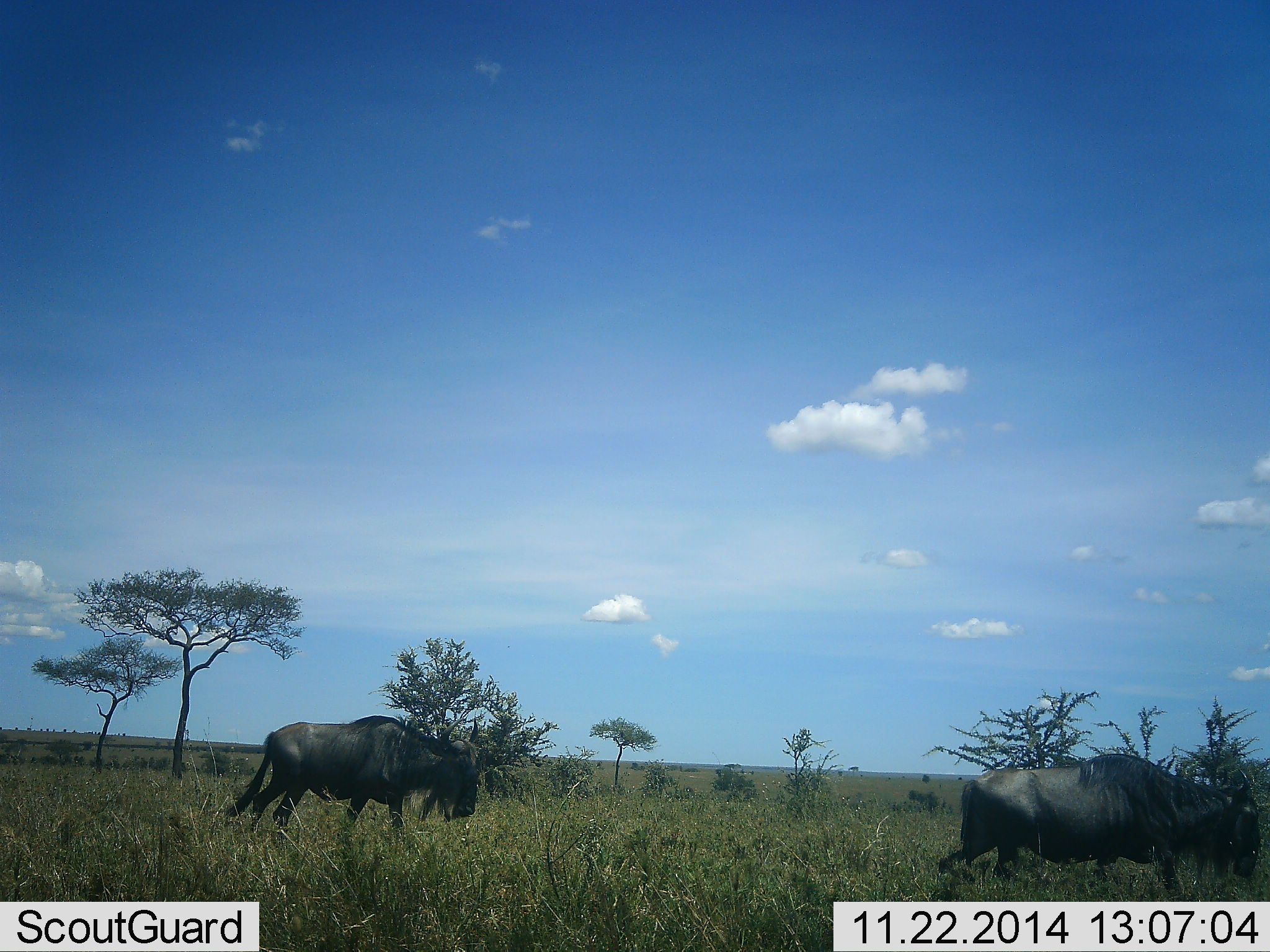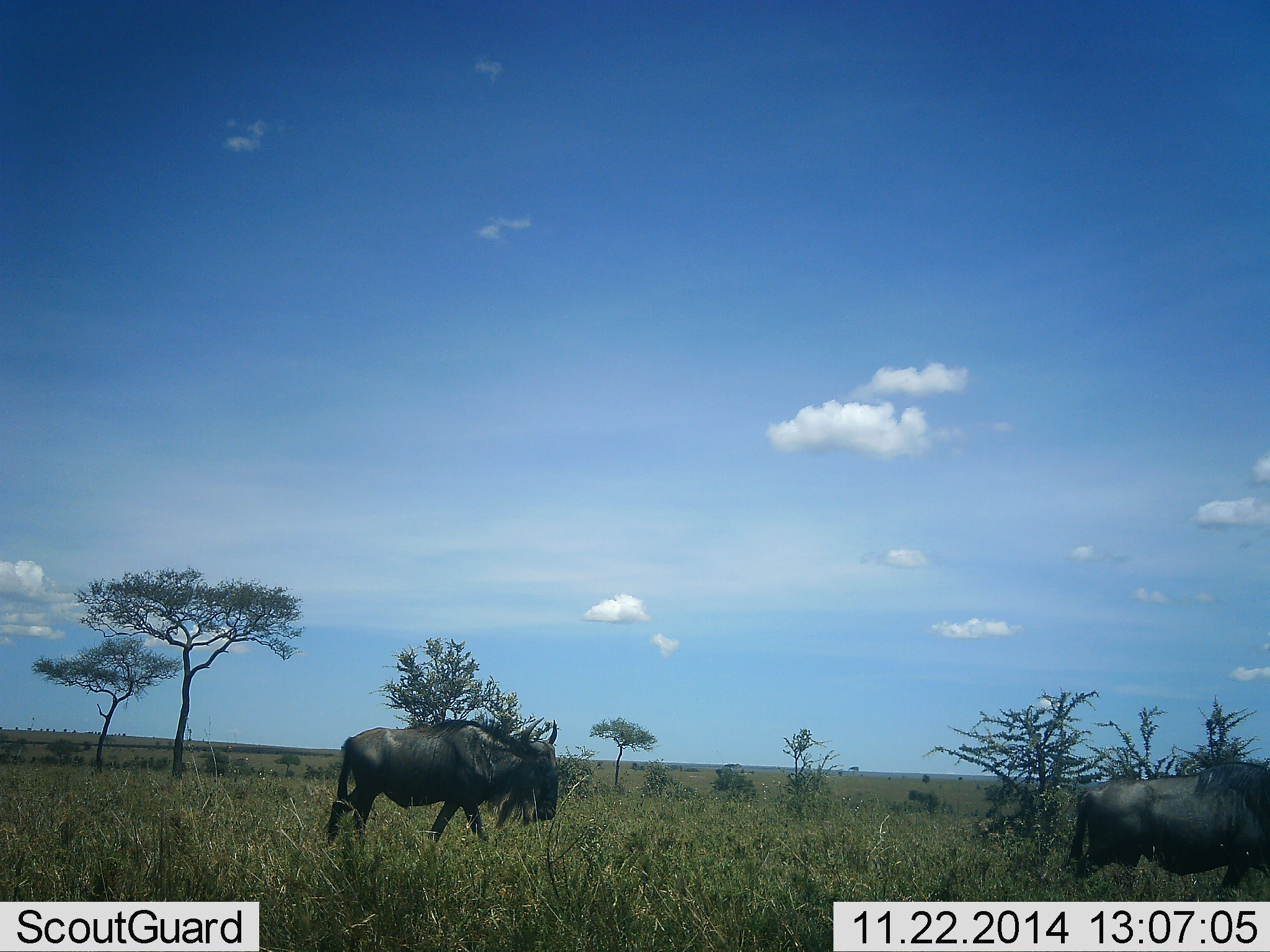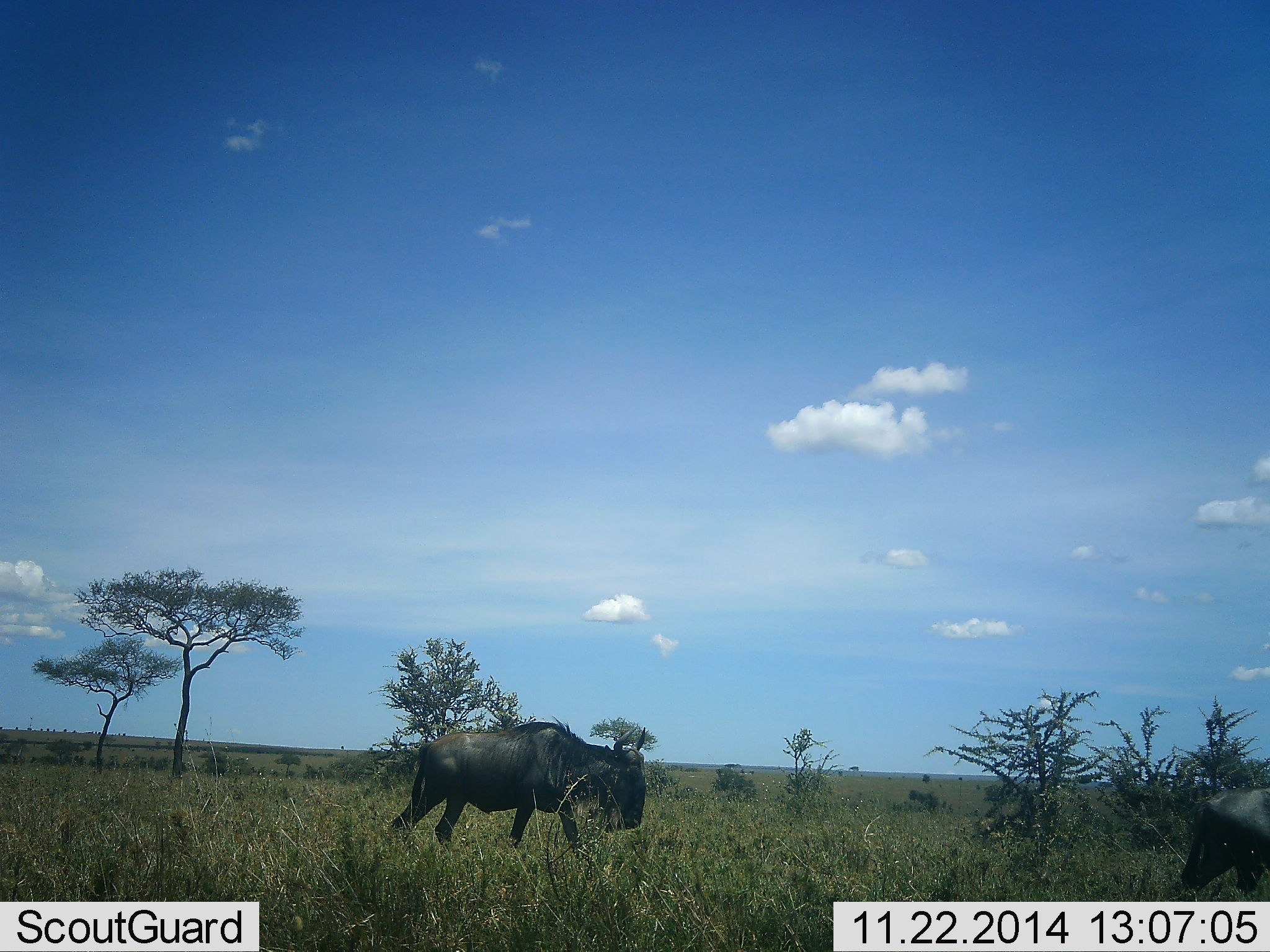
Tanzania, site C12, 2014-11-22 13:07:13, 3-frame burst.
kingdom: Animalia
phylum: Chordata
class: Mammalia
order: Artiodactyla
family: Bovidae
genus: Connochaetes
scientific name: Connochaetes taurinus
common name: blue wildebeest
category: wildebeest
Wildebeest (blue wildebeest) (Connochaetes taurinus), count 2. Behavior (volunteer vote fractions): standing 0%, resting 0%, moving 100%, interacting 0%. Young present (vote fraction): 0%. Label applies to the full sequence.